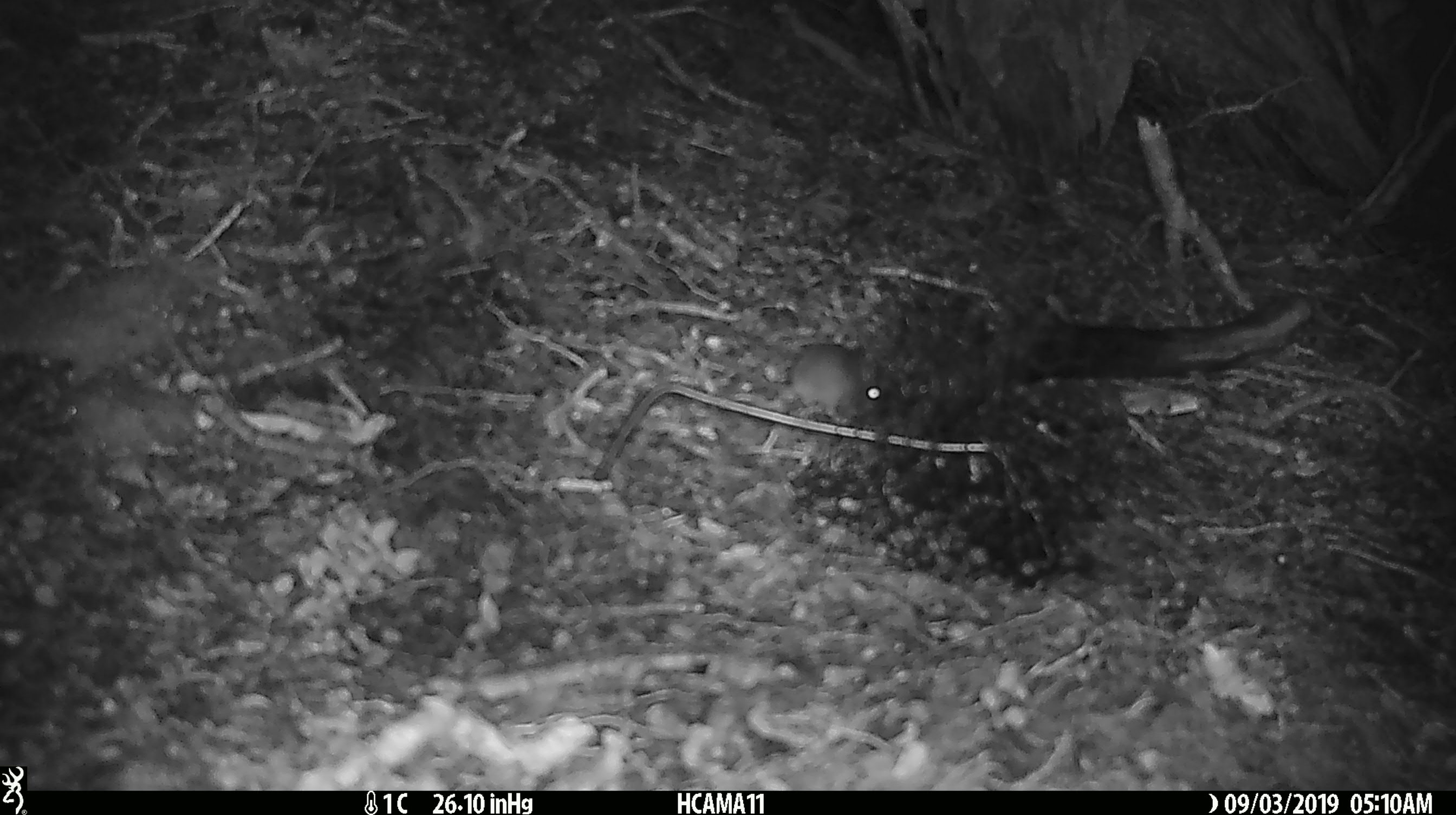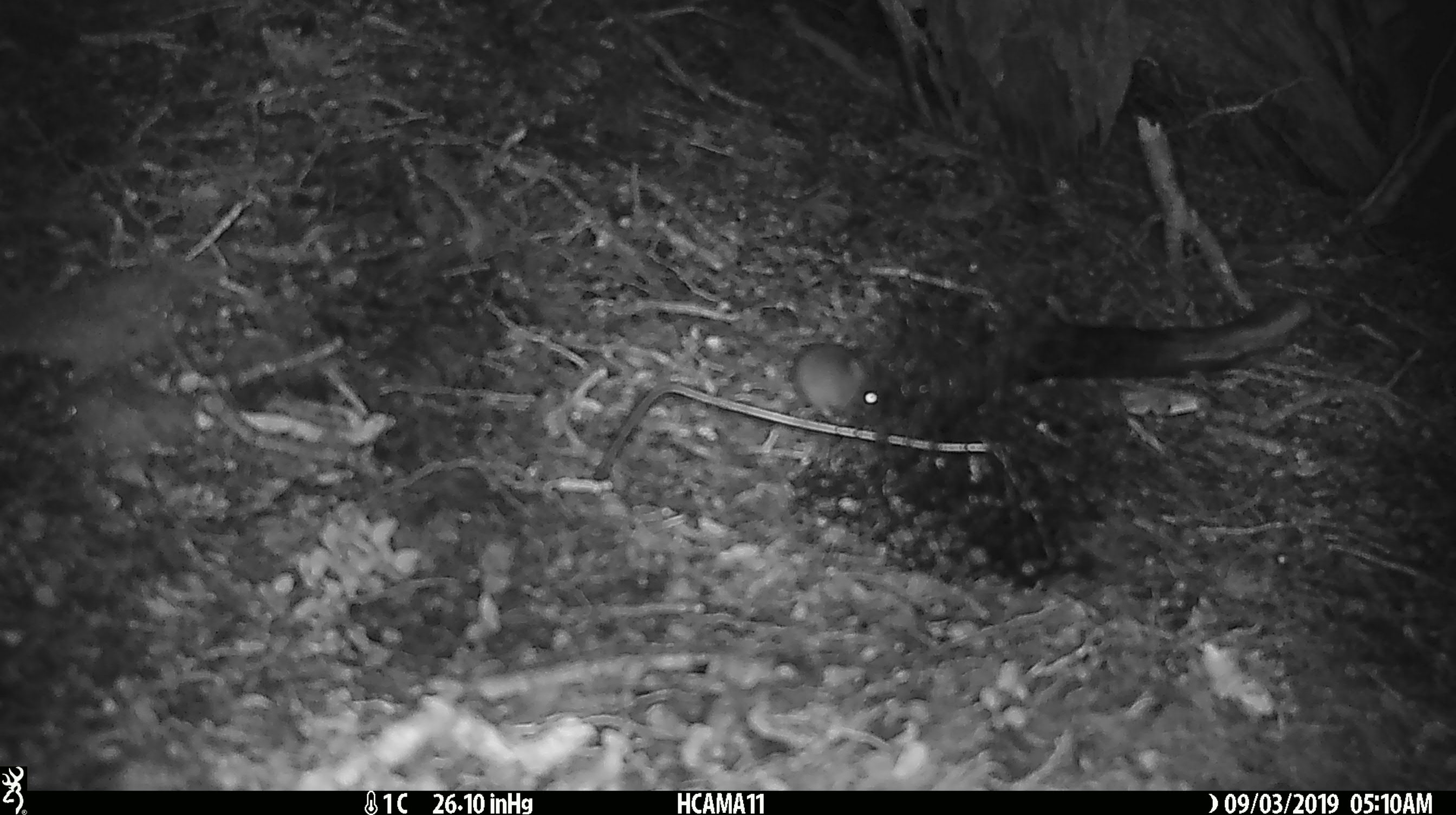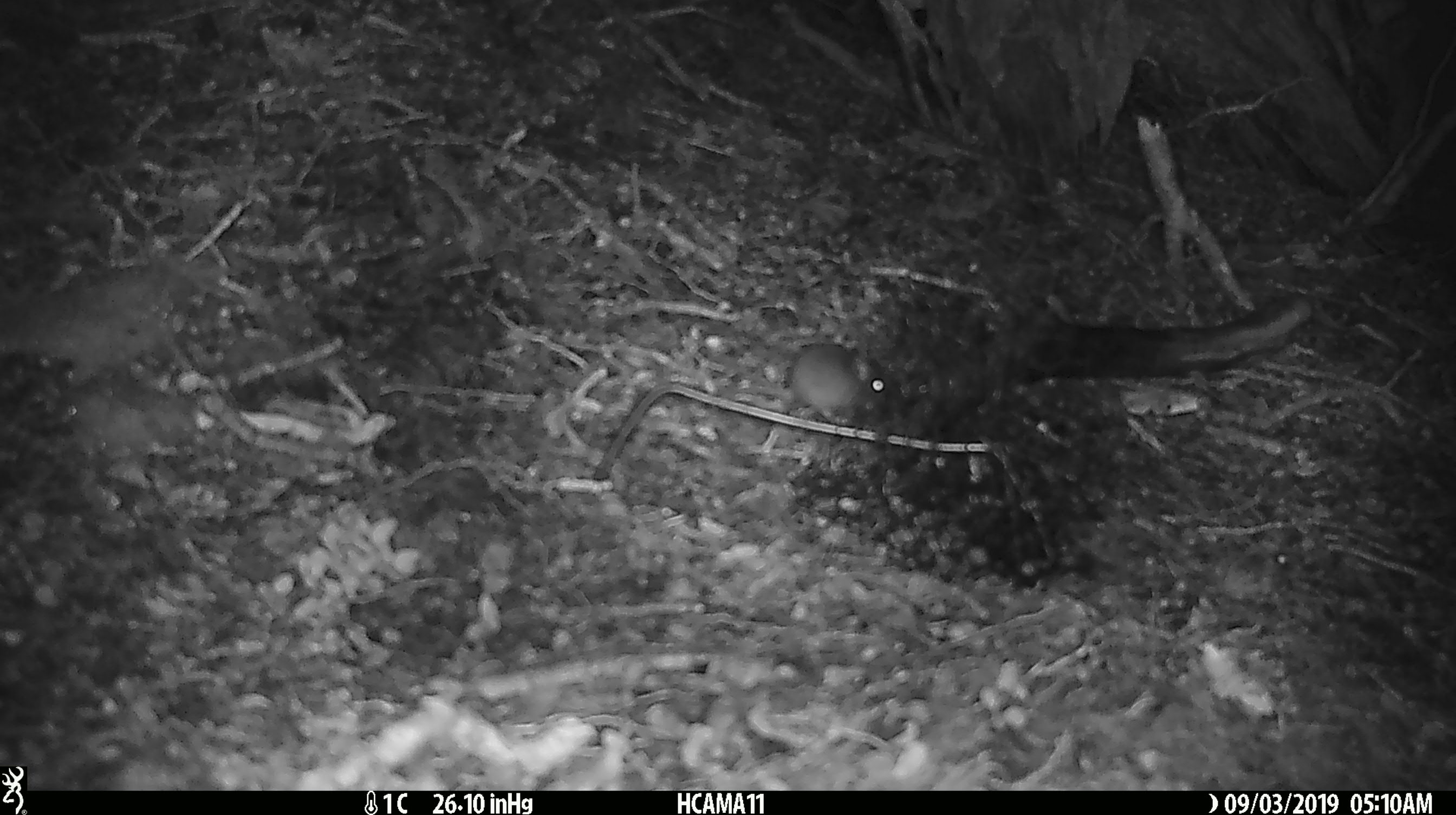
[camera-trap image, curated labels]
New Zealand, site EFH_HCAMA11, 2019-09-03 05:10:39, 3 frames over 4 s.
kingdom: Animalia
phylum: Chordata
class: Mammalia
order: Rodentia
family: Muridae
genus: Mus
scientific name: Mus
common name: mouse